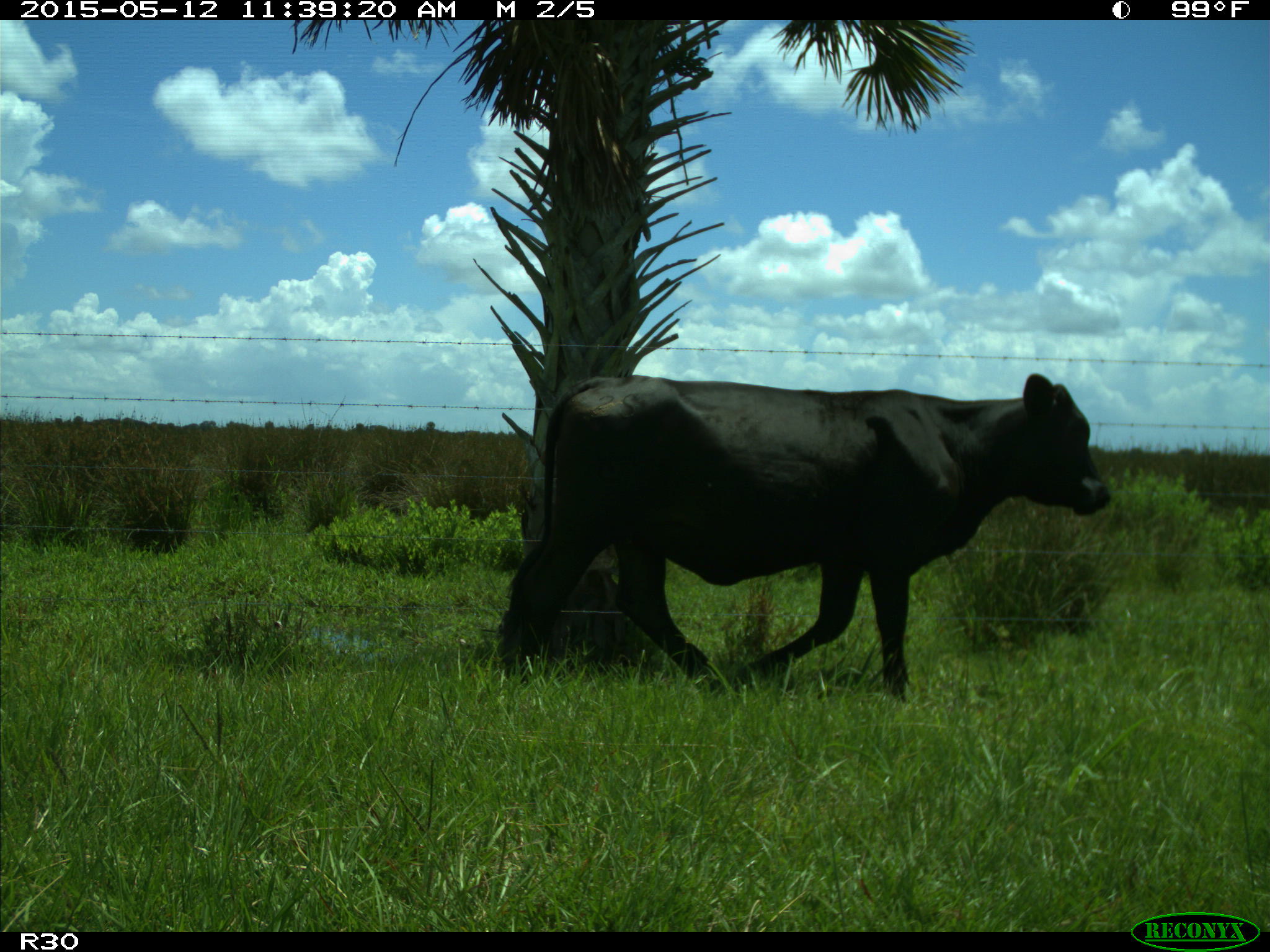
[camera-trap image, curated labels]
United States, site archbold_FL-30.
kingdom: Animalia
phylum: Chordata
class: Mammalia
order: Artiodactyla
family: Bovidae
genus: Bos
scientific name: Bos taurus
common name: domestic cow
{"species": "Bos taurus (domestic cow)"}